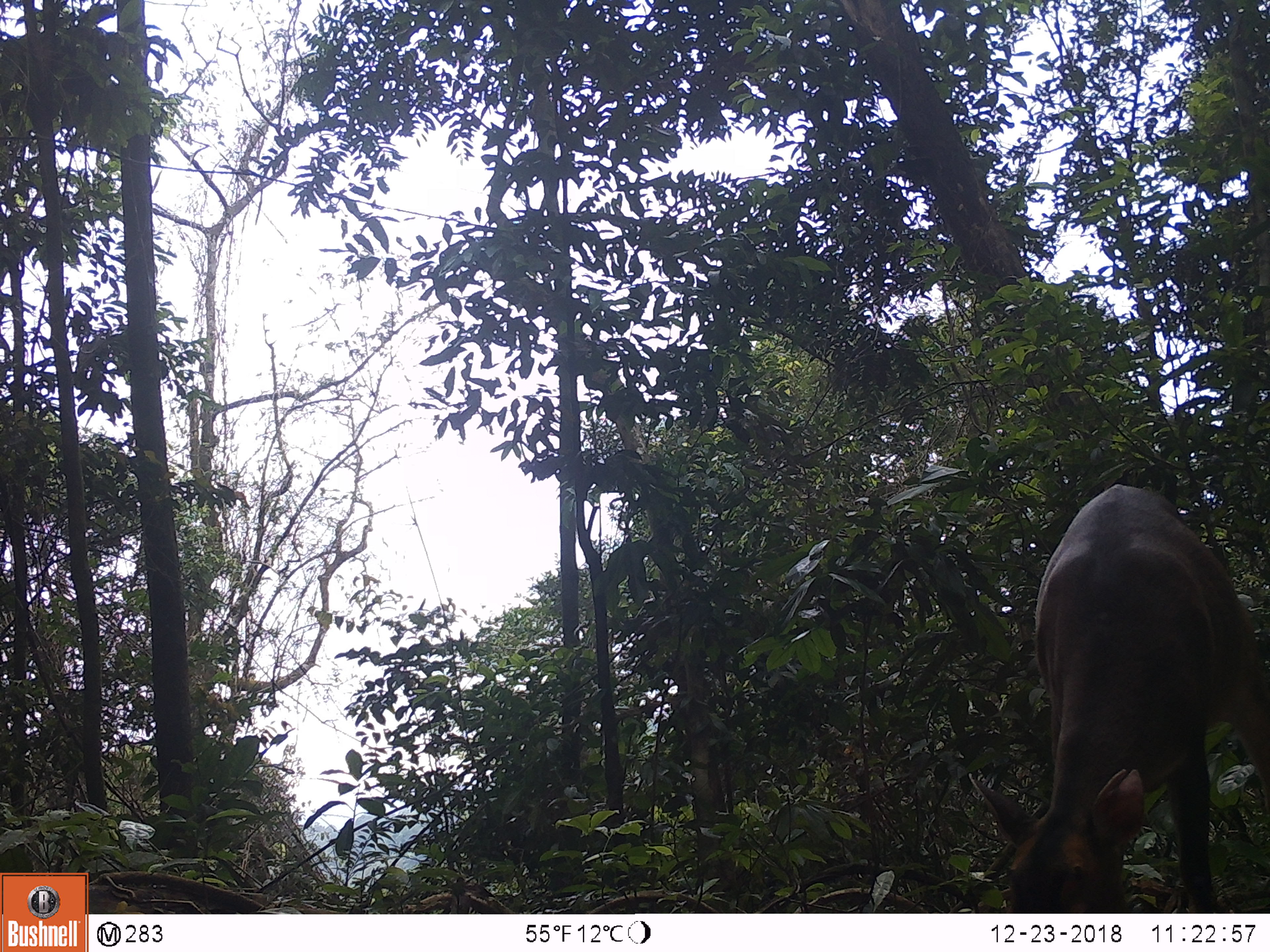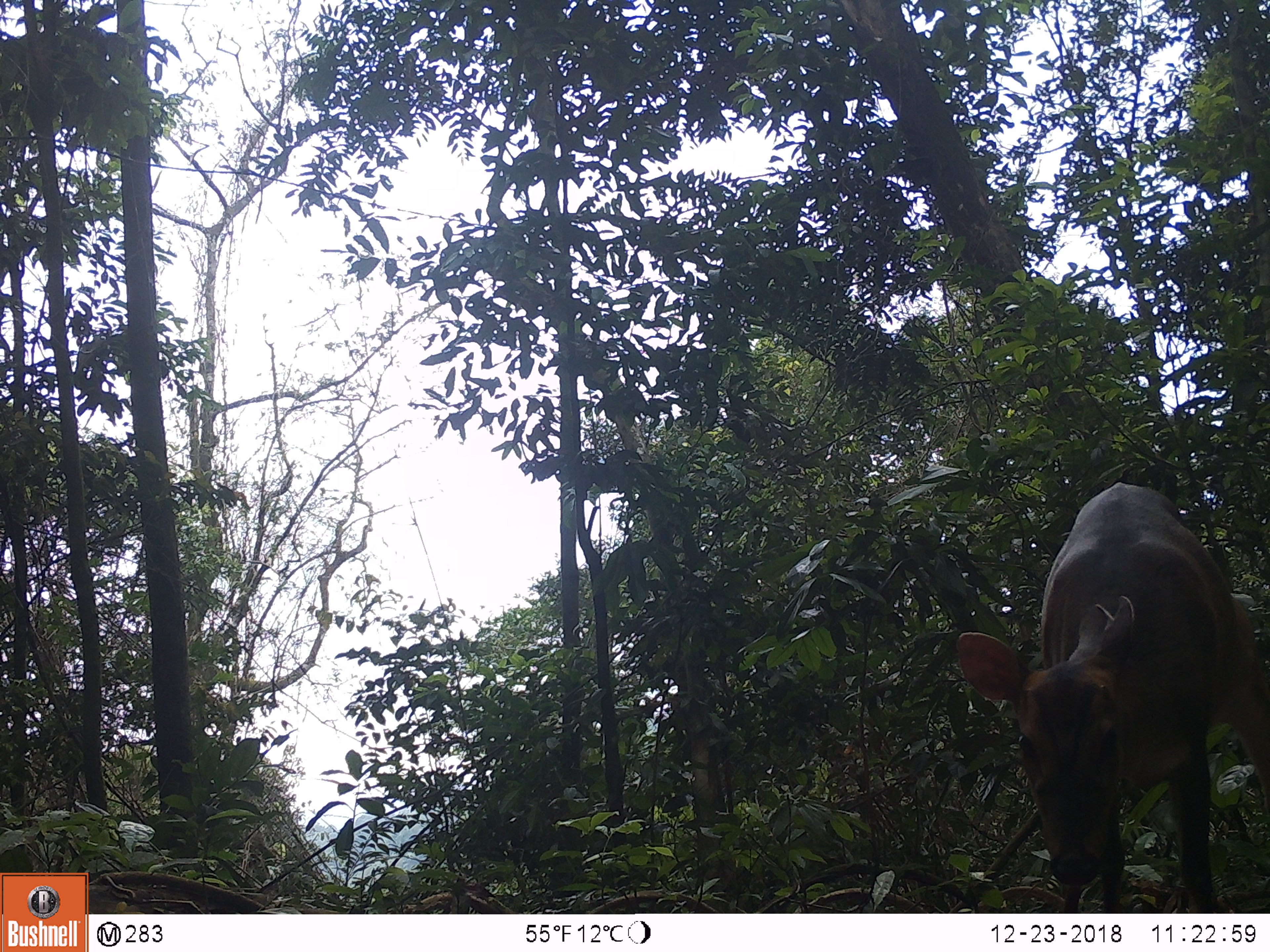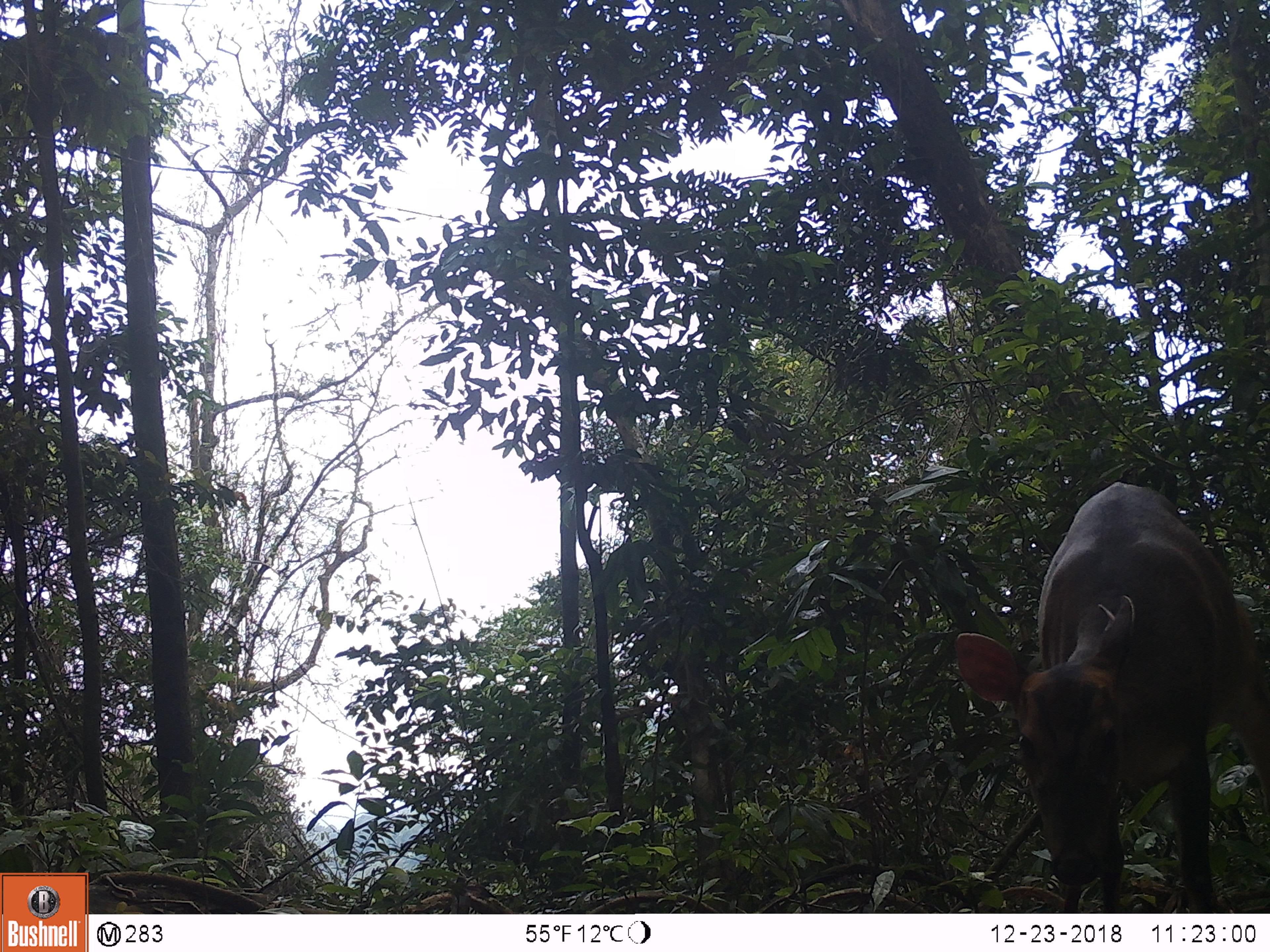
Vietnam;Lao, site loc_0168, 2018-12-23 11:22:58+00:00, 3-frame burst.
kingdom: Animalia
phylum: Chordata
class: Mammalia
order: Artiodactyla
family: Cervidae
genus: Muntiacus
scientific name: Muntiacus vuquangensis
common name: large-antlered muntjac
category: large antlered muntjac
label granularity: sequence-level